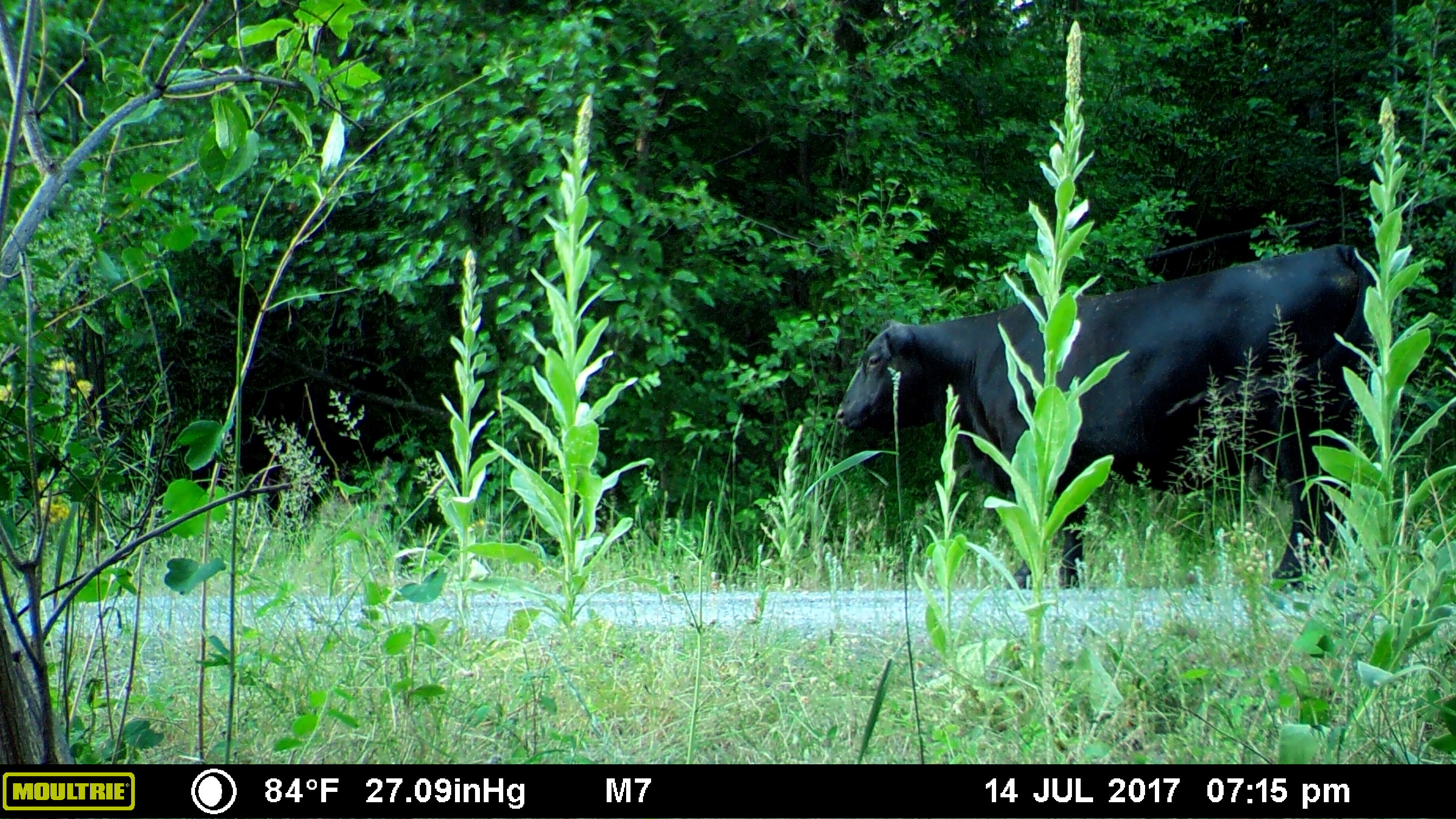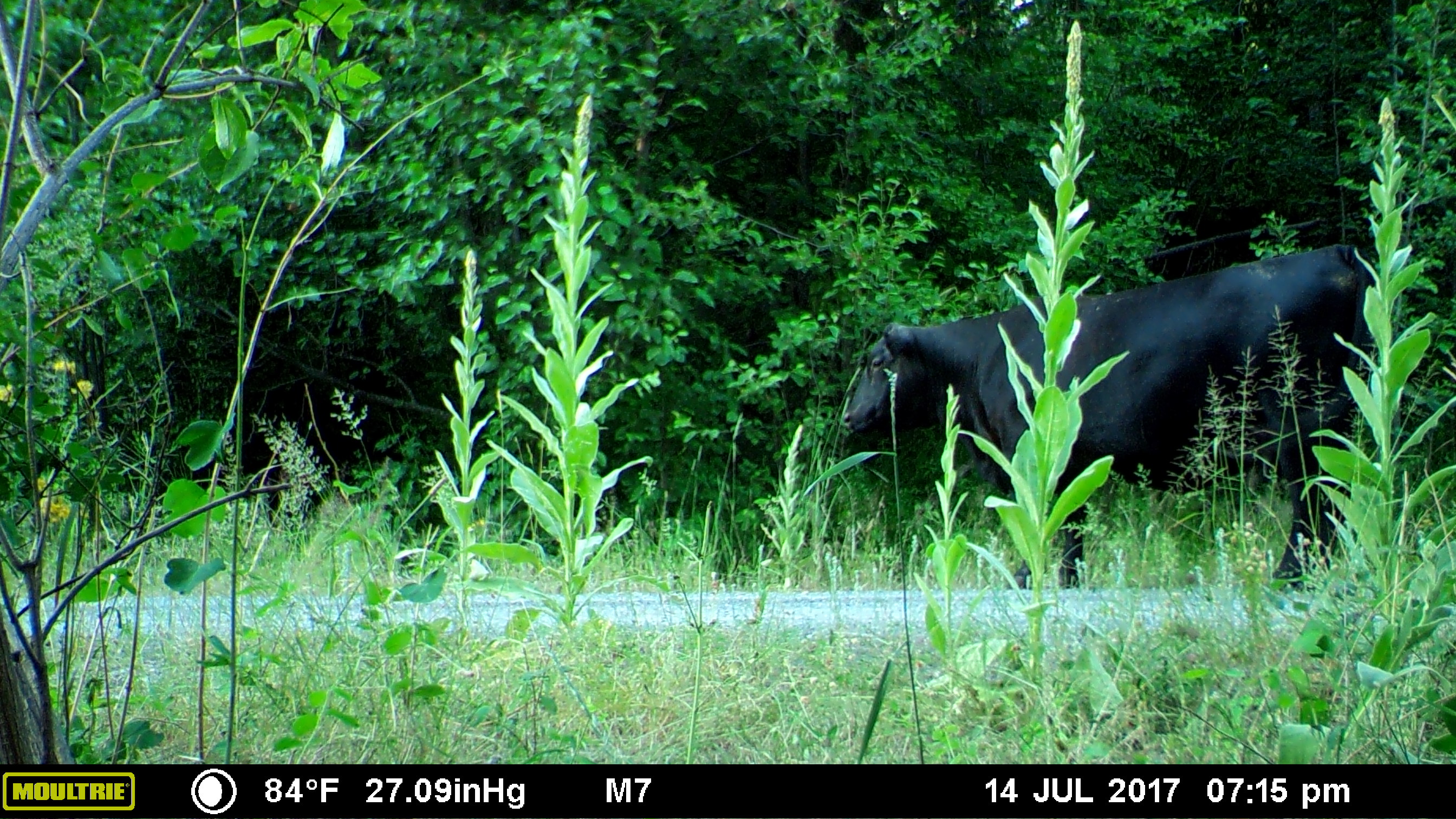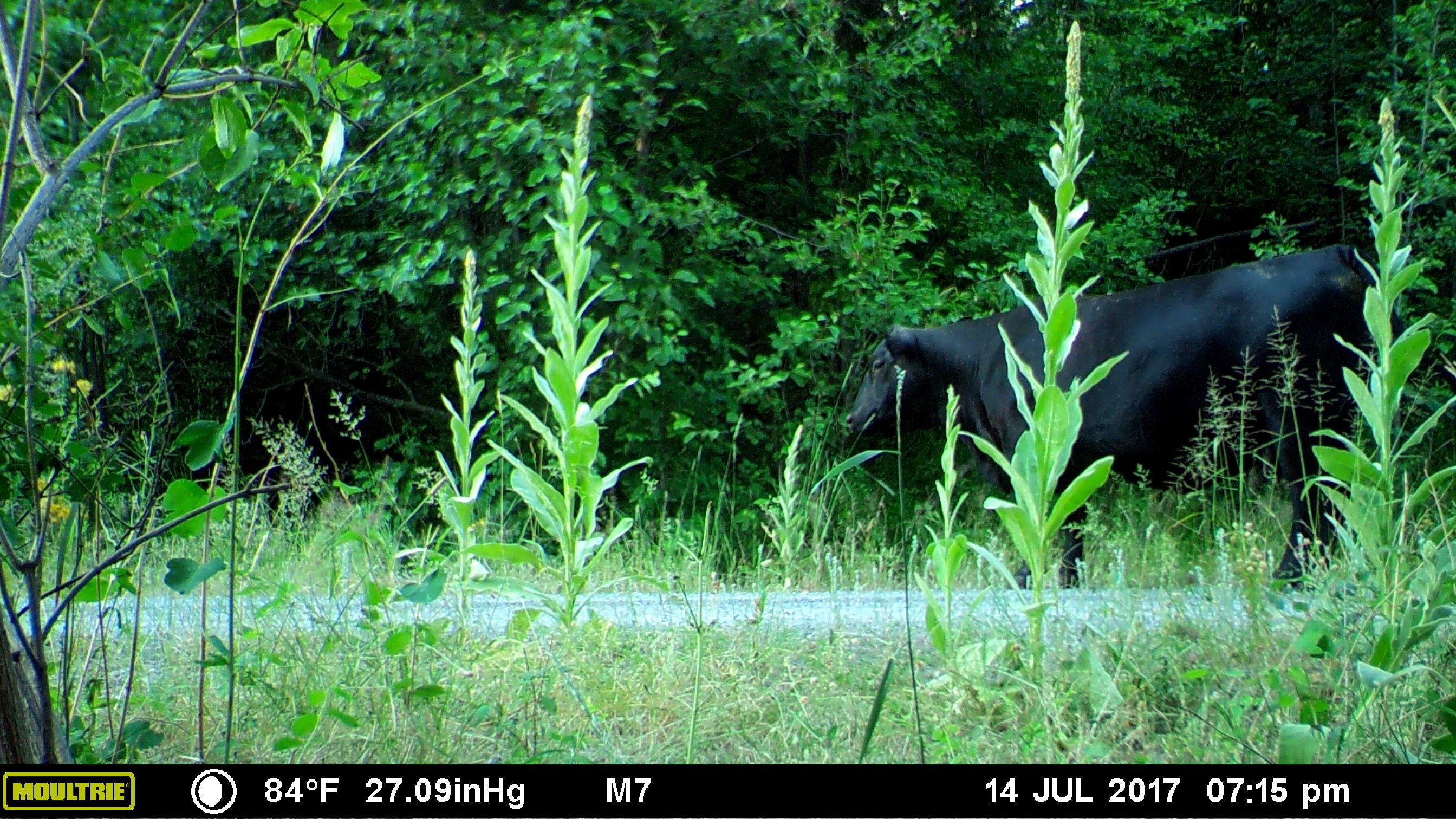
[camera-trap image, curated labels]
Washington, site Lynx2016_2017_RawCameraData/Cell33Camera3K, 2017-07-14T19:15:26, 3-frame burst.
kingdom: Animalia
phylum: Chordata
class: Mammalia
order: Artiodactyla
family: Bovidae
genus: Bos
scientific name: Bos taurus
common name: domestic cattle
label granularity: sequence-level